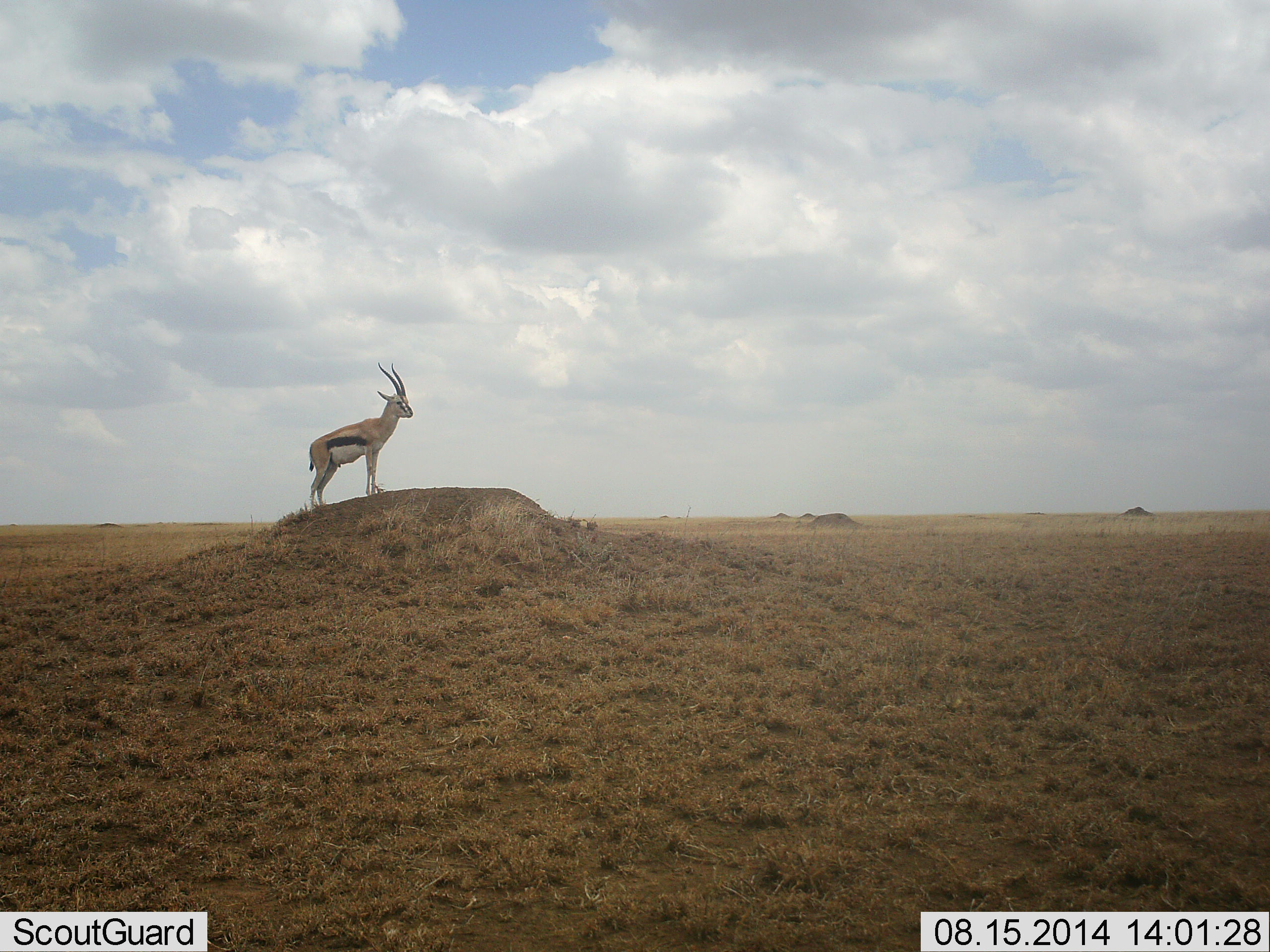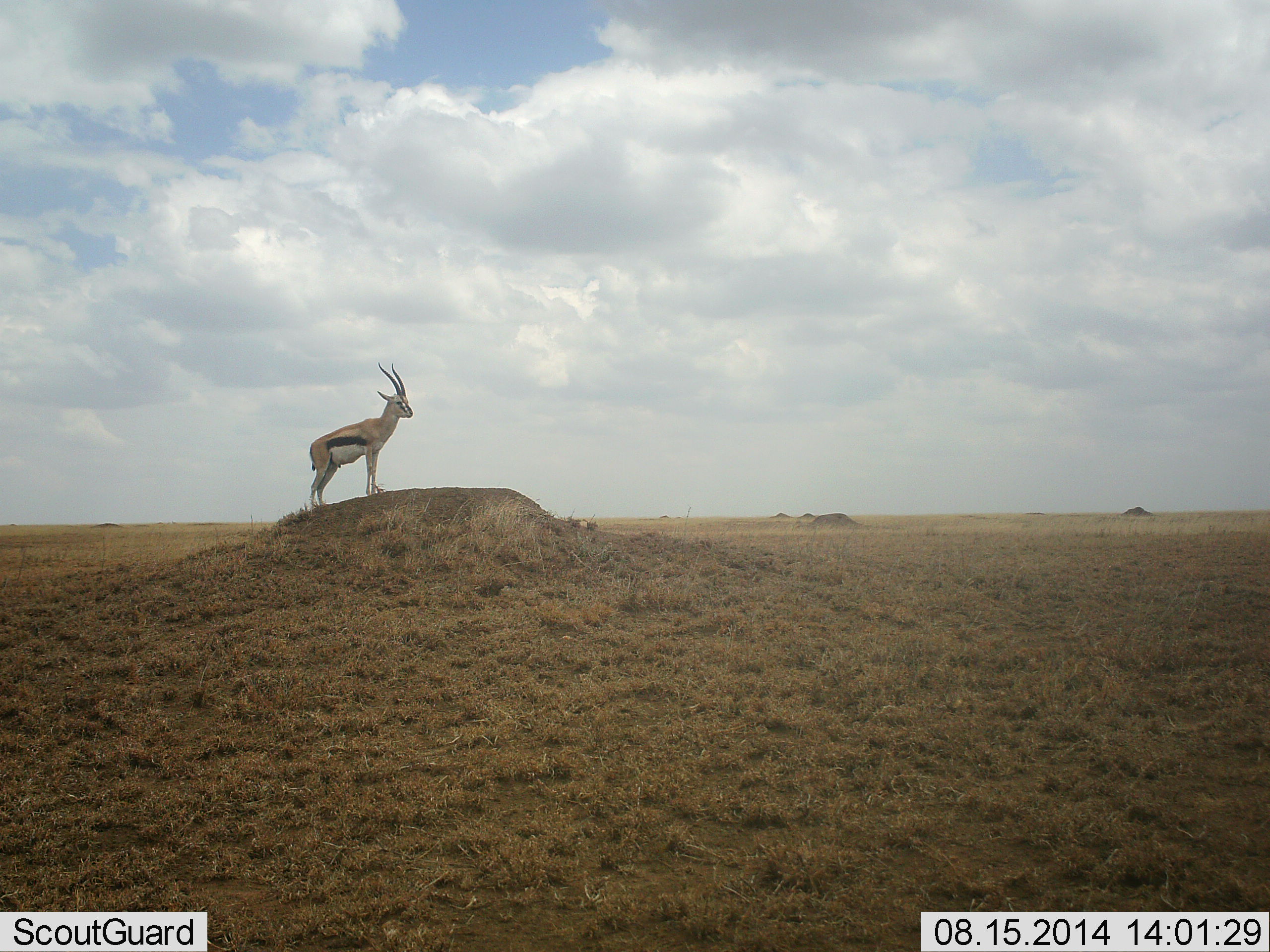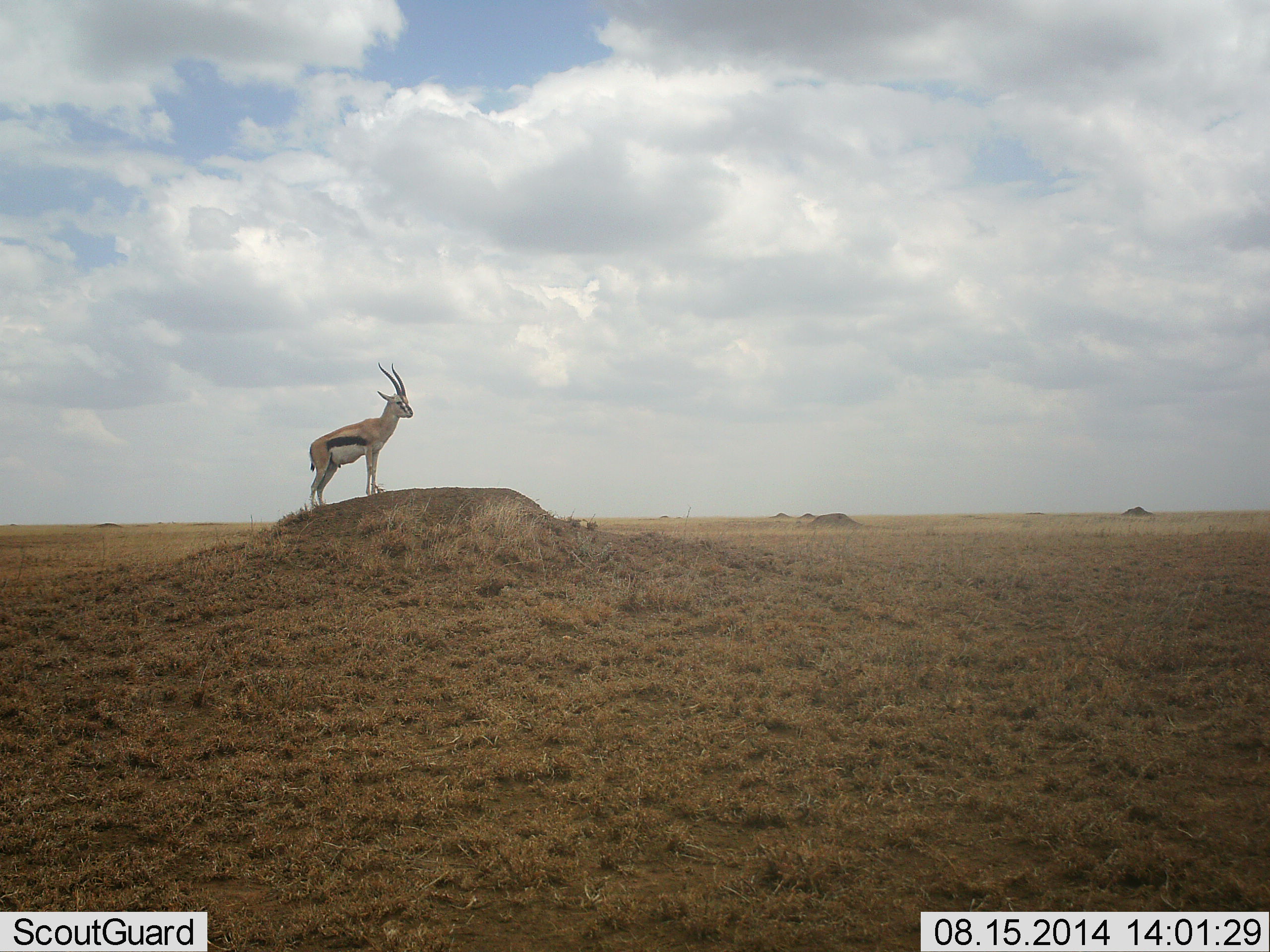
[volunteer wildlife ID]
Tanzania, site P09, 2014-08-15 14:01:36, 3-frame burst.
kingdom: Animalia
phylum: Chordata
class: Mammalia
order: Artiodactyla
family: Bovidae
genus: Eudorcas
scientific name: Eudorcas thomsonii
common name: thomson's gazelle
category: gazellethomsons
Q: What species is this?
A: Gazellethomsons (thomson's gazelle) (Eudorcas thomsonii).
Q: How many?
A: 1.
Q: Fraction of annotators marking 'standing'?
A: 100%.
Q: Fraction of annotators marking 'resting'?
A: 10%.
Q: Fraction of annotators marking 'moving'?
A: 0%.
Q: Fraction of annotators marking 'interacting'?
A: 0%.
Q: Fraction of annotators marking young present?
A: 0%.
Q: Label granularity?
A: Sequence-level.